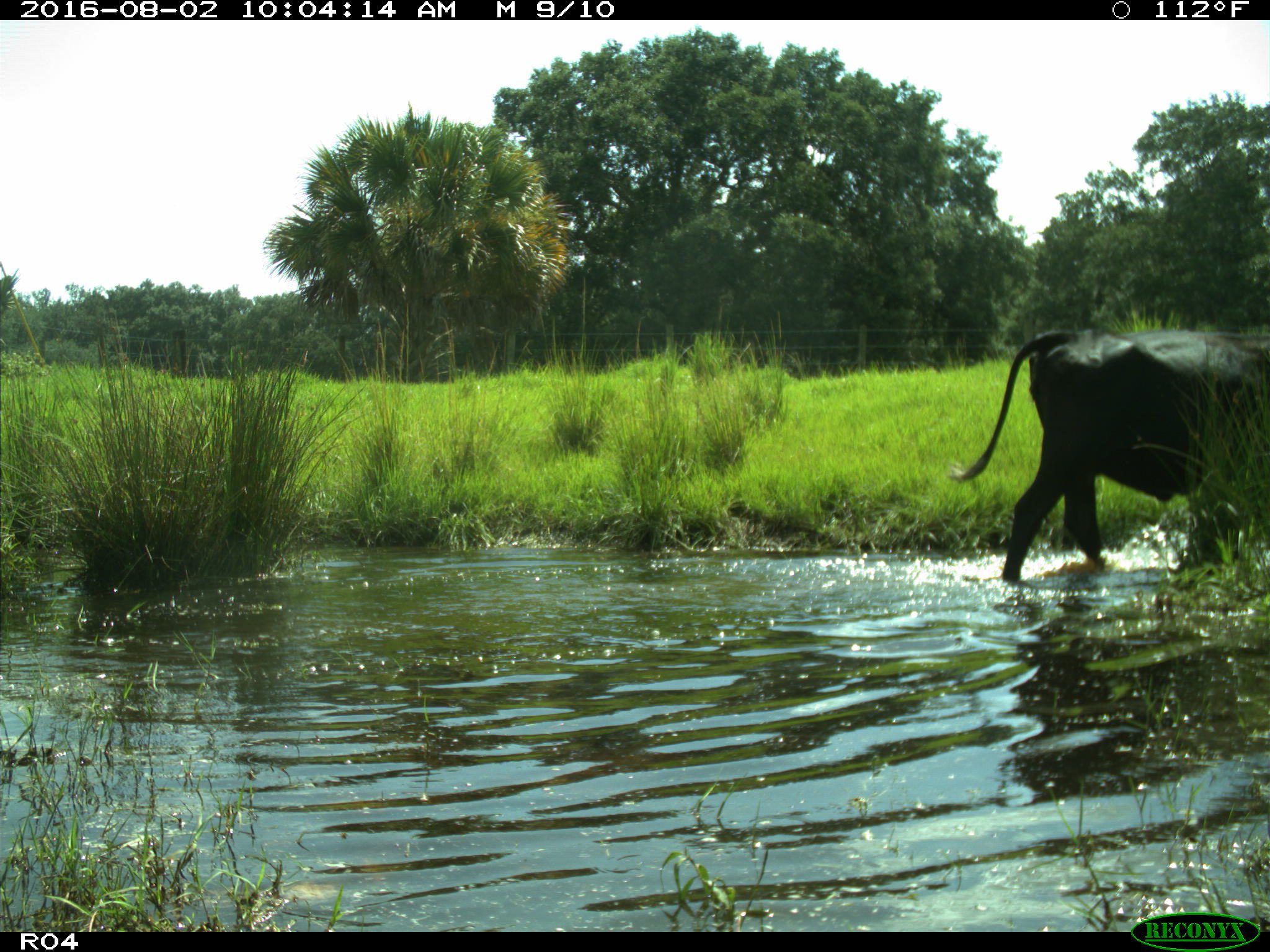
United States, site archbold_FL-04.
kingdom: Animalia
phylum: Chordata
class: Mammalia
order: Artiodactyla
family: Bovidae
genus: Bos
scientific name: Bos taurus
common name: domestic cow